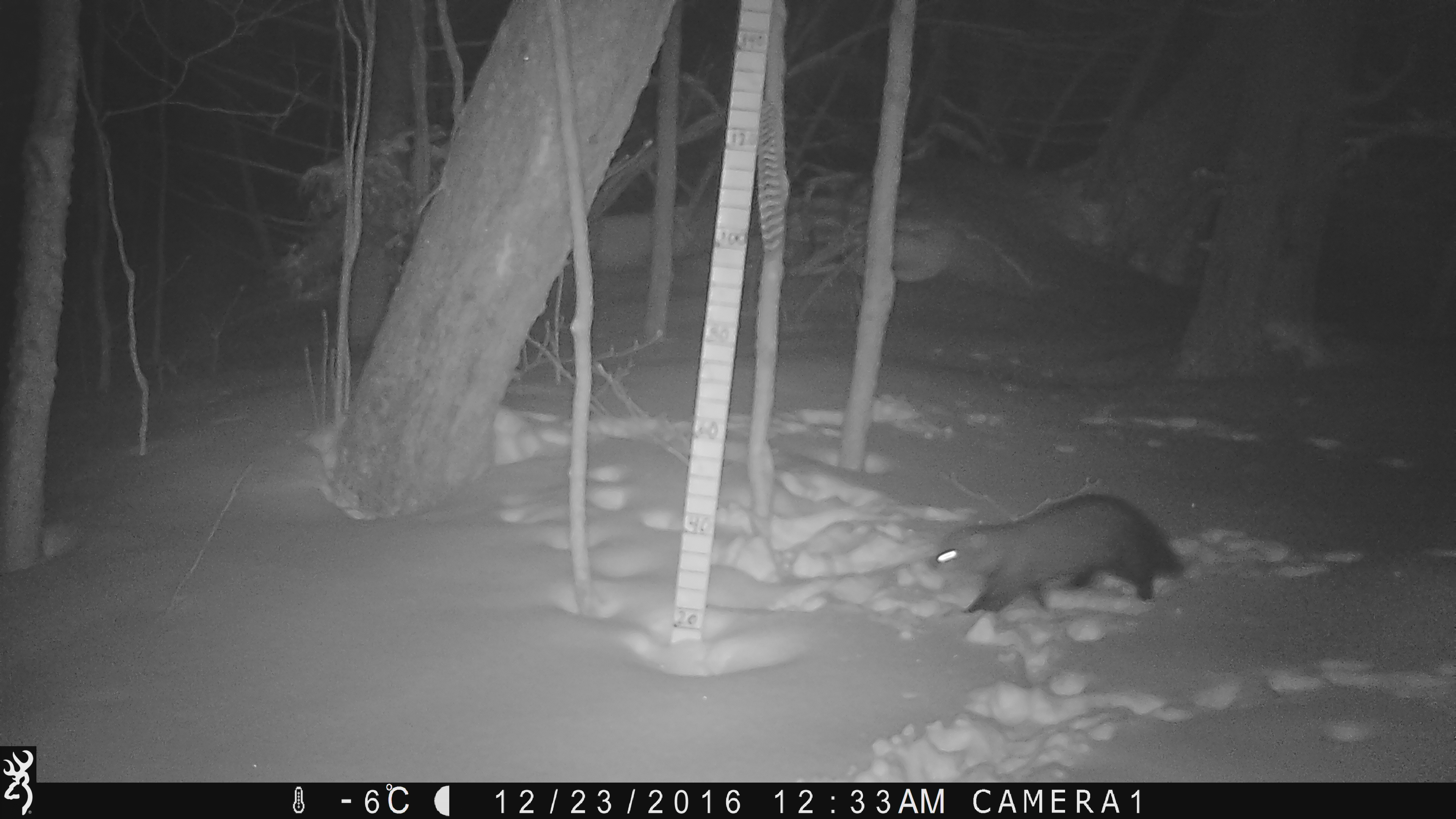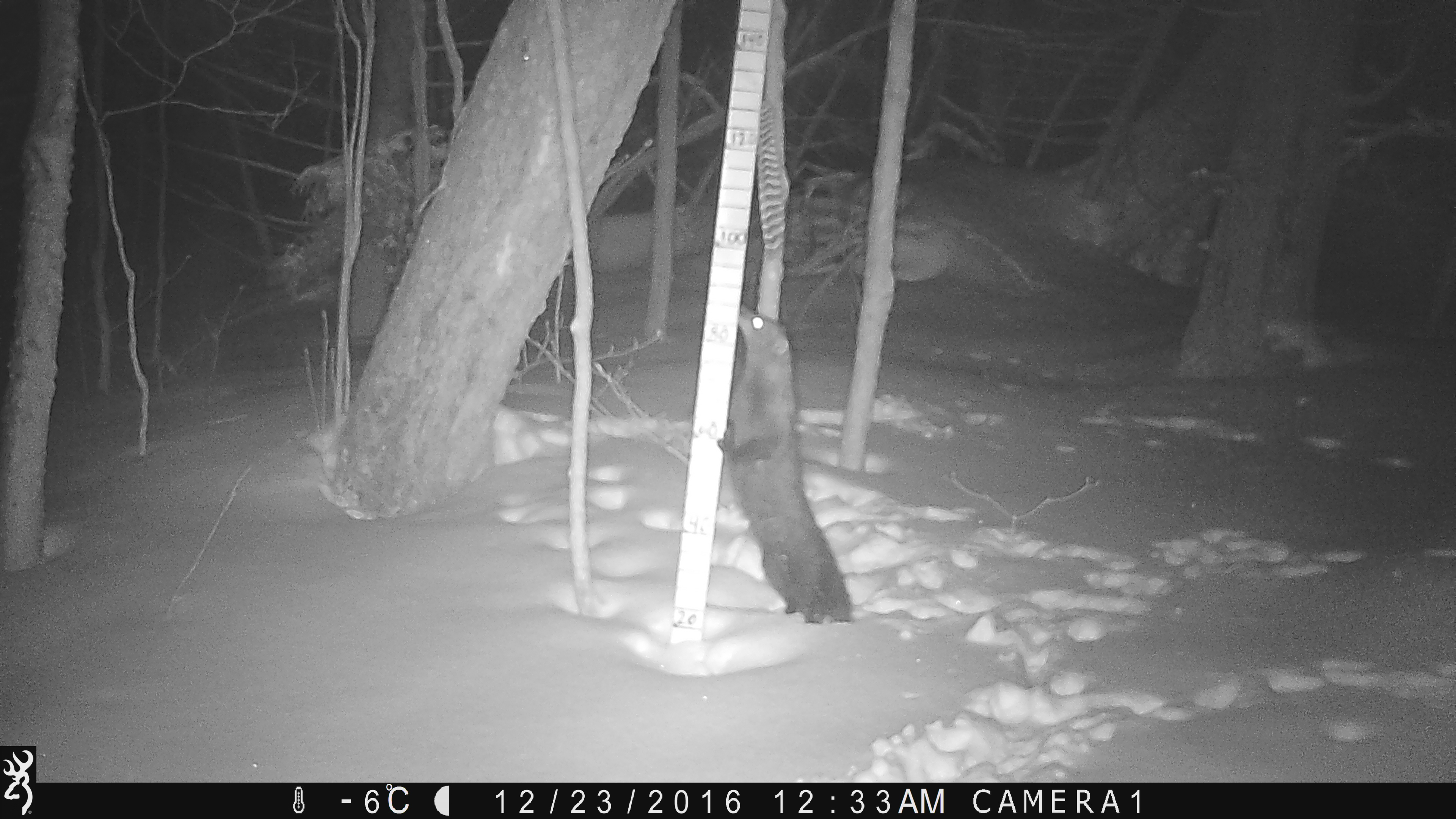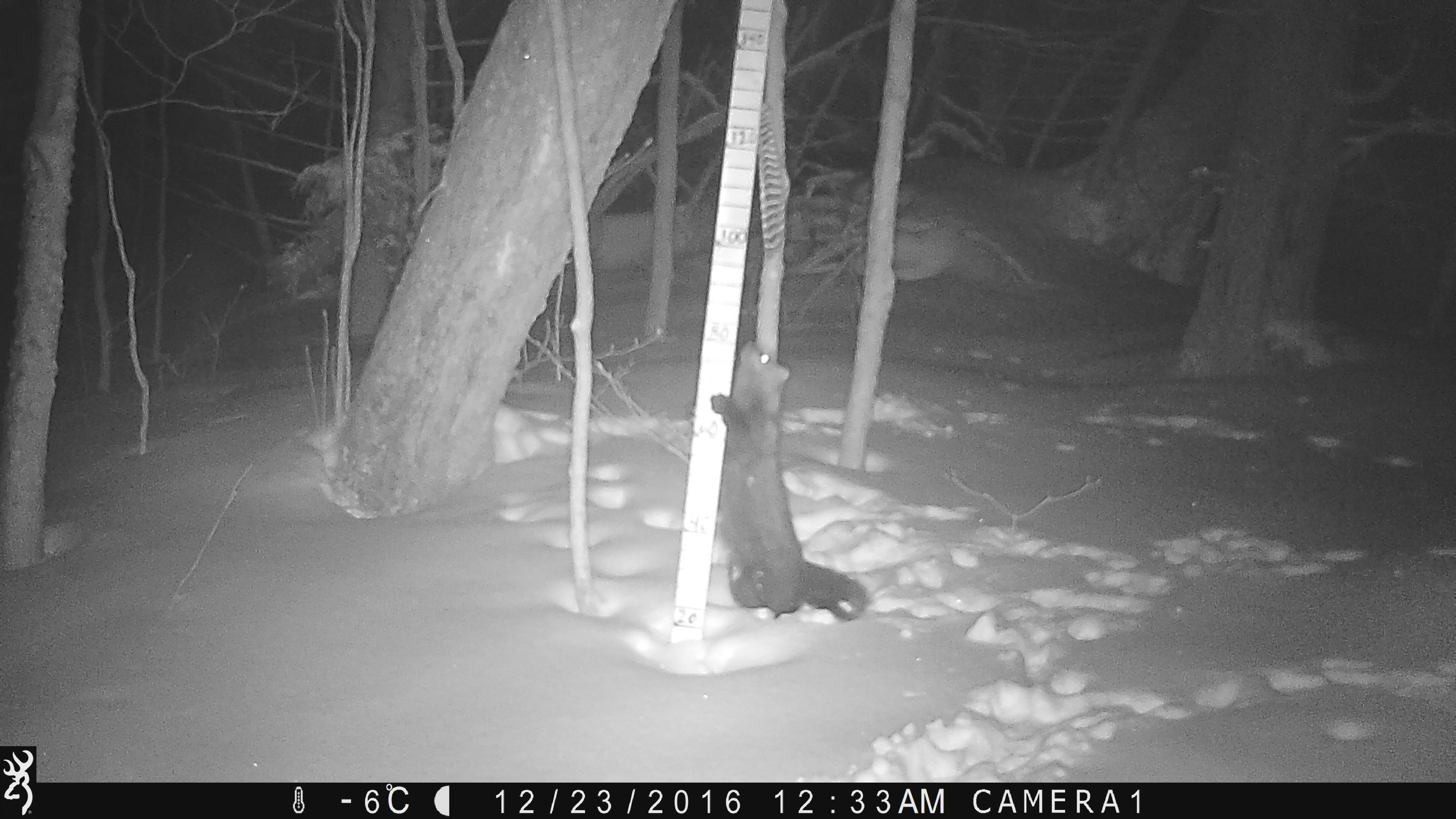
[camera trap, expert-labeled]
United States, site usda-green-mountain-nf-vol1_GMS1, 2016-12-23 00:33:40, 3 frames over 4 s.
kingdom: Animalia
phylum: Chordata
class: Mammalia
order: Carnivora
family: Mustelidae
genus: Pekania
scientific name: Pekania pennanti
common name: fisher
Fisher (Pekania pennanti).